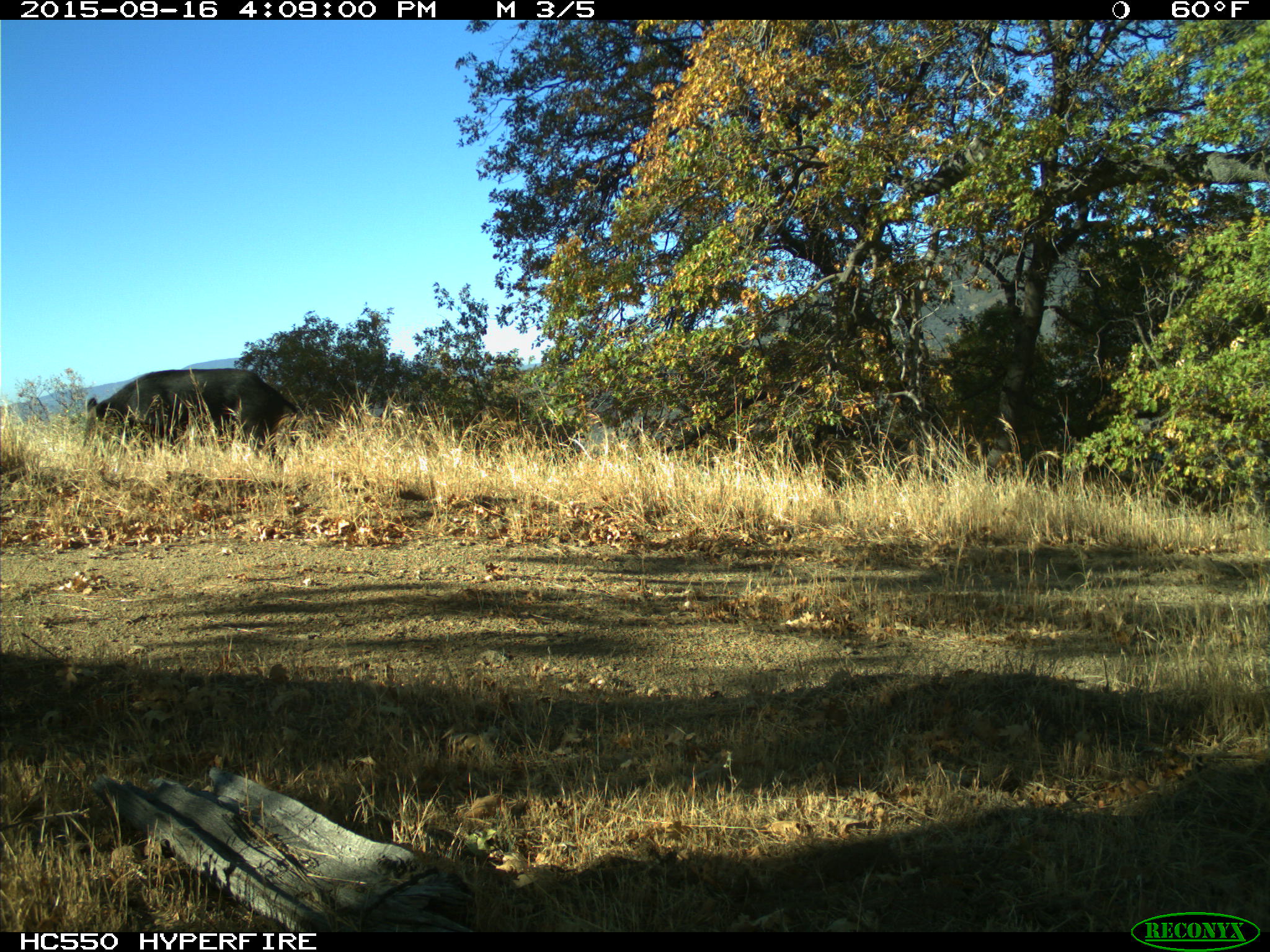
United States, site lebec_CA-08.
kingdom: Animalia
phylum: Chordata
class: Mammalia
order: Artiodactyla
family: Suidae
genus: Sus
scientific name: Sus scrofa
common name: wild boar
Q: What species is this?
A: Sus scrofa (wild boar).